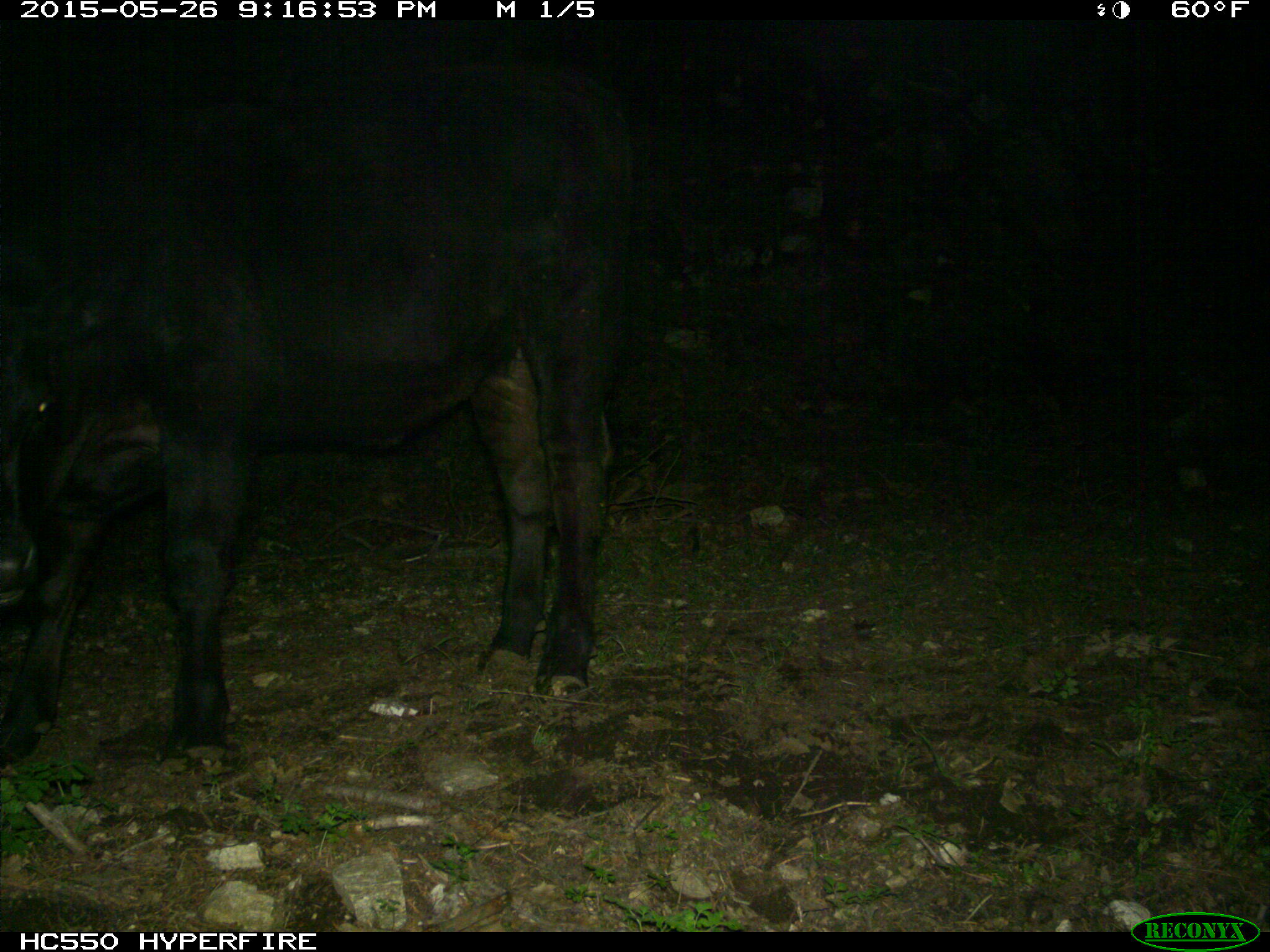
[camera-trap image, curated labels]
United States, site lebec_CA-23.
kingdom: Animalia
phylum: Chordata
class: Mammalia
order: Artiodactyla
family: Bovidae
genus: Bos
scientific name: Bos taurus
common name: domestic cow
Bos taurus (domestic cow).